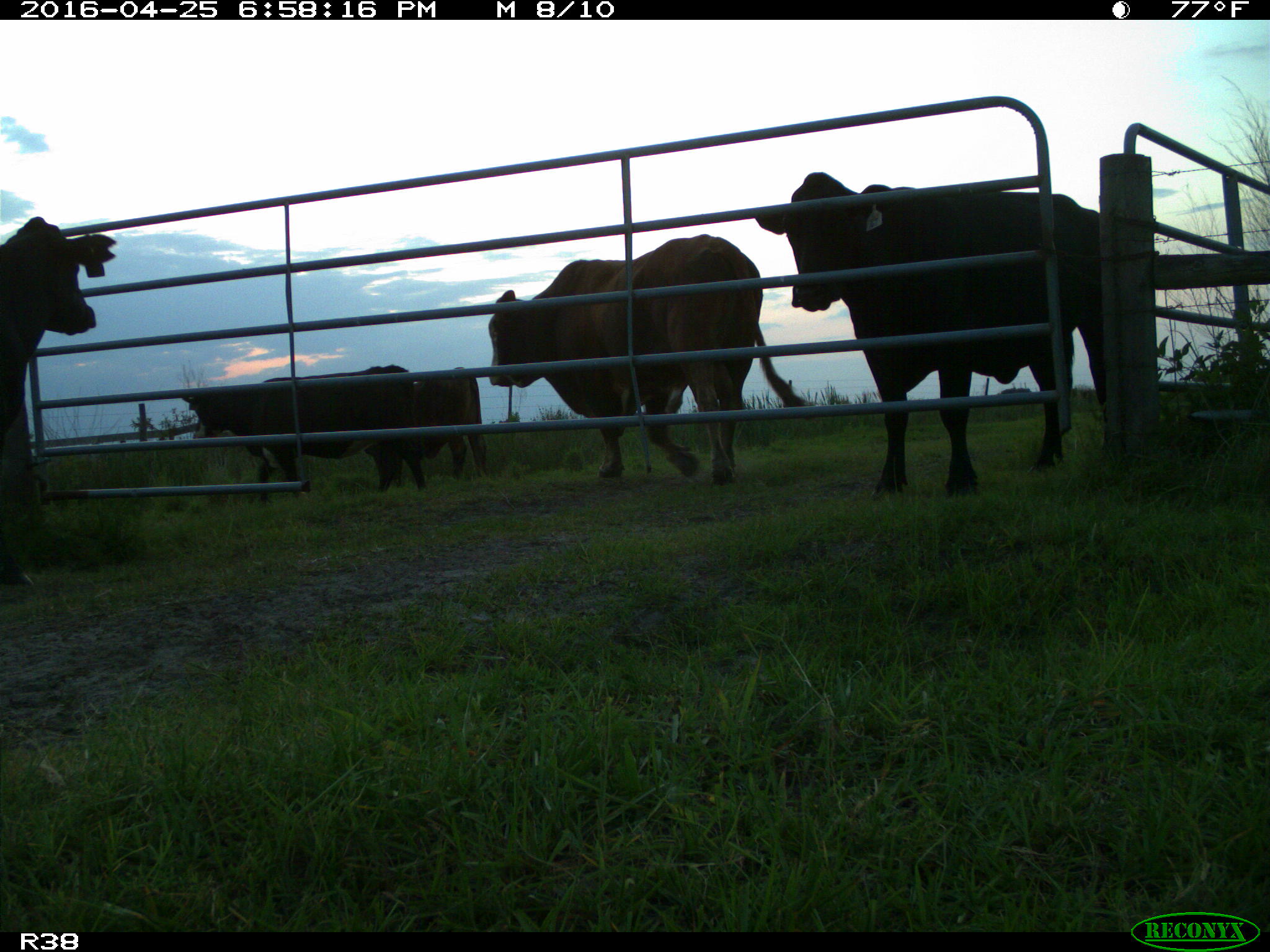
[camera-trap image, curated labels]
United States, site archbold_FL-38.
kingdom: Animalia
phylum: Chordata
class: Mammalia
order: Artiodactyla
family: Bovidae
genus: Bos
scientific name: Bos taurus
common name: domestic cow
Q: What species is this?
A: Bos taurus (domestic cow).